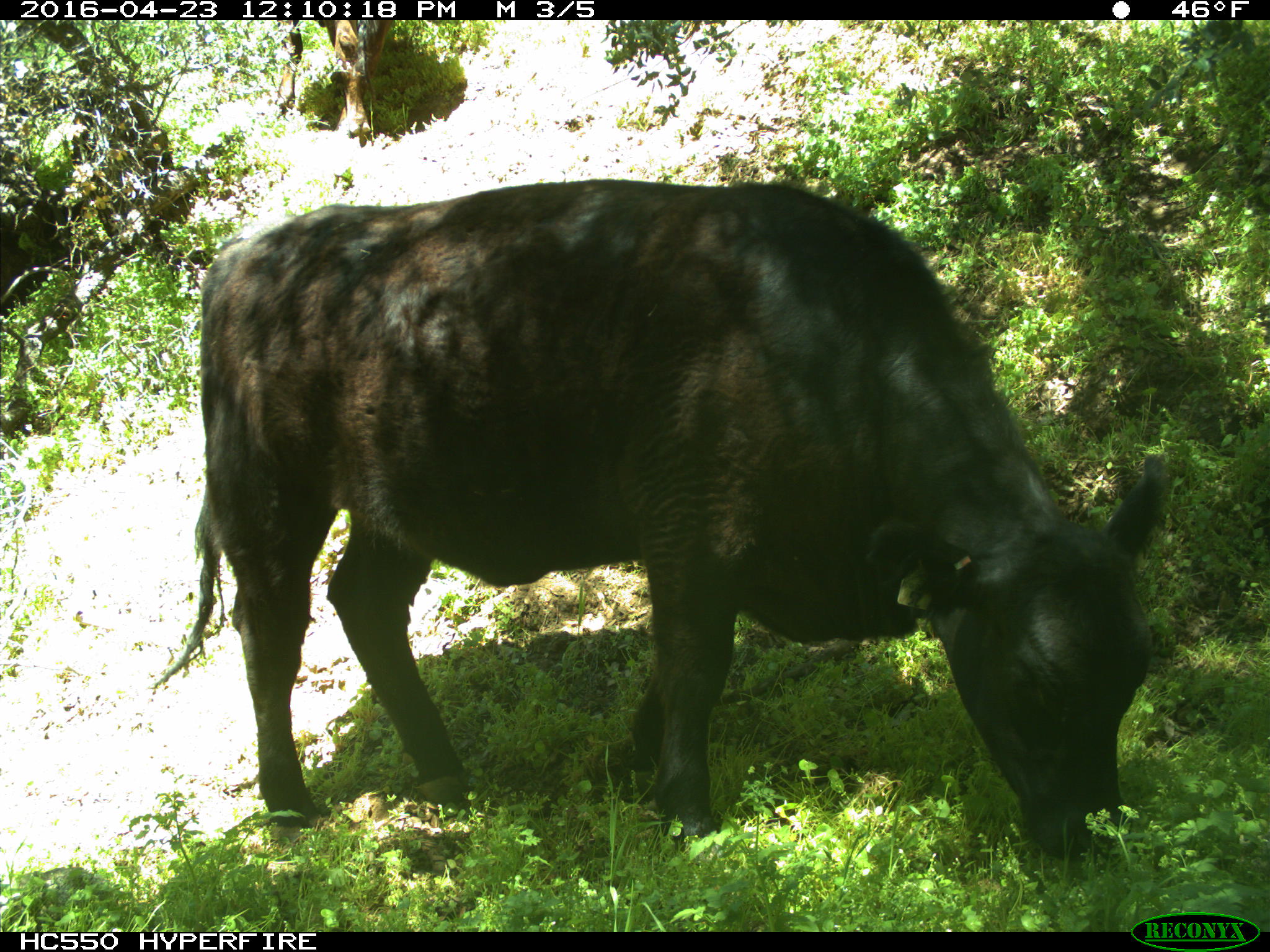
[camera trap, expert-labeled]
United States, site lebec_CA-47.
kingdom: Animalia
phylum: Chordata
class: Mammalia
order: Artiodactyla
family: Bovidae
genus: Bos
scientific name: Bos taurus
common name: domestic cow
Bos taurus (domestic cow).